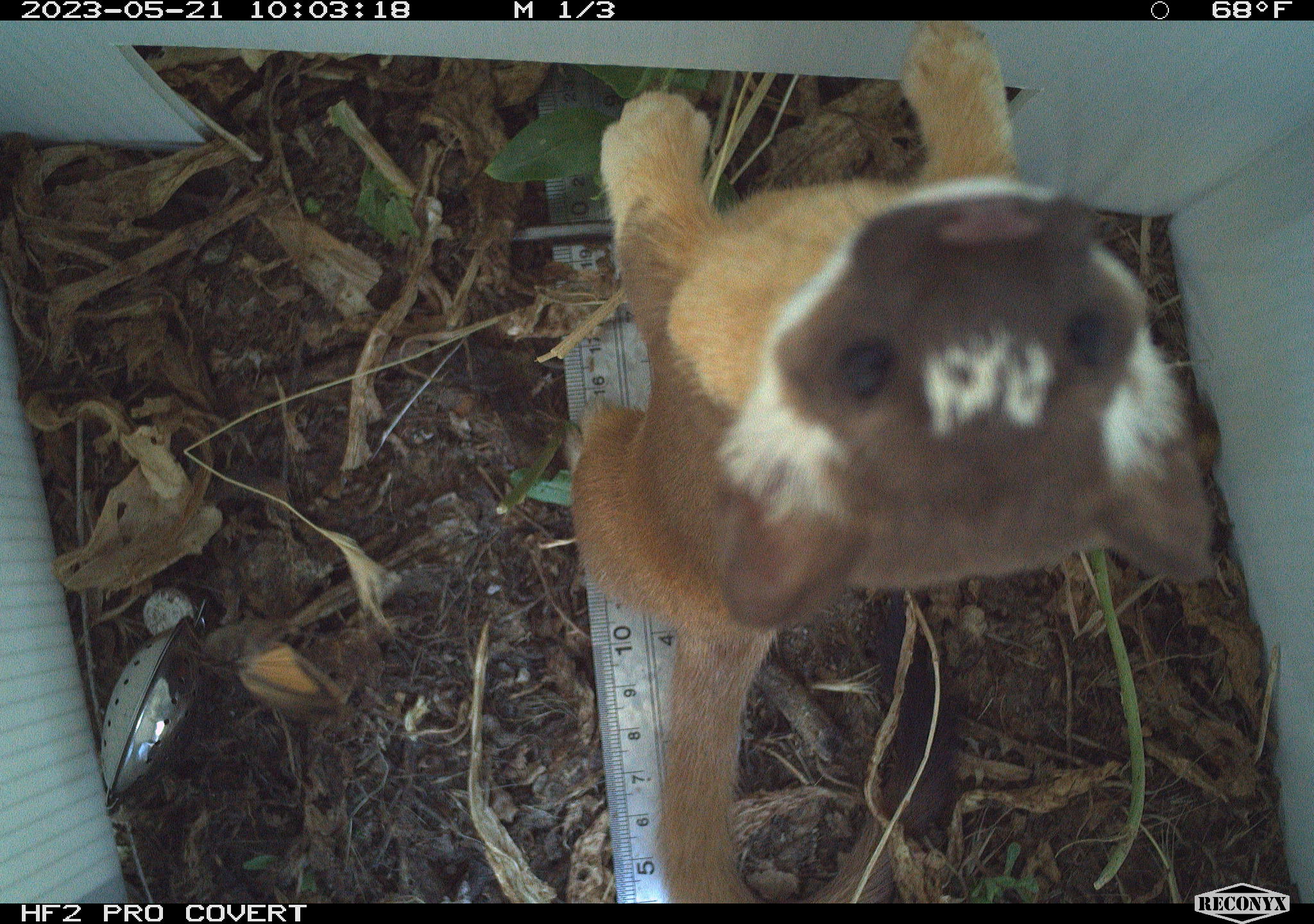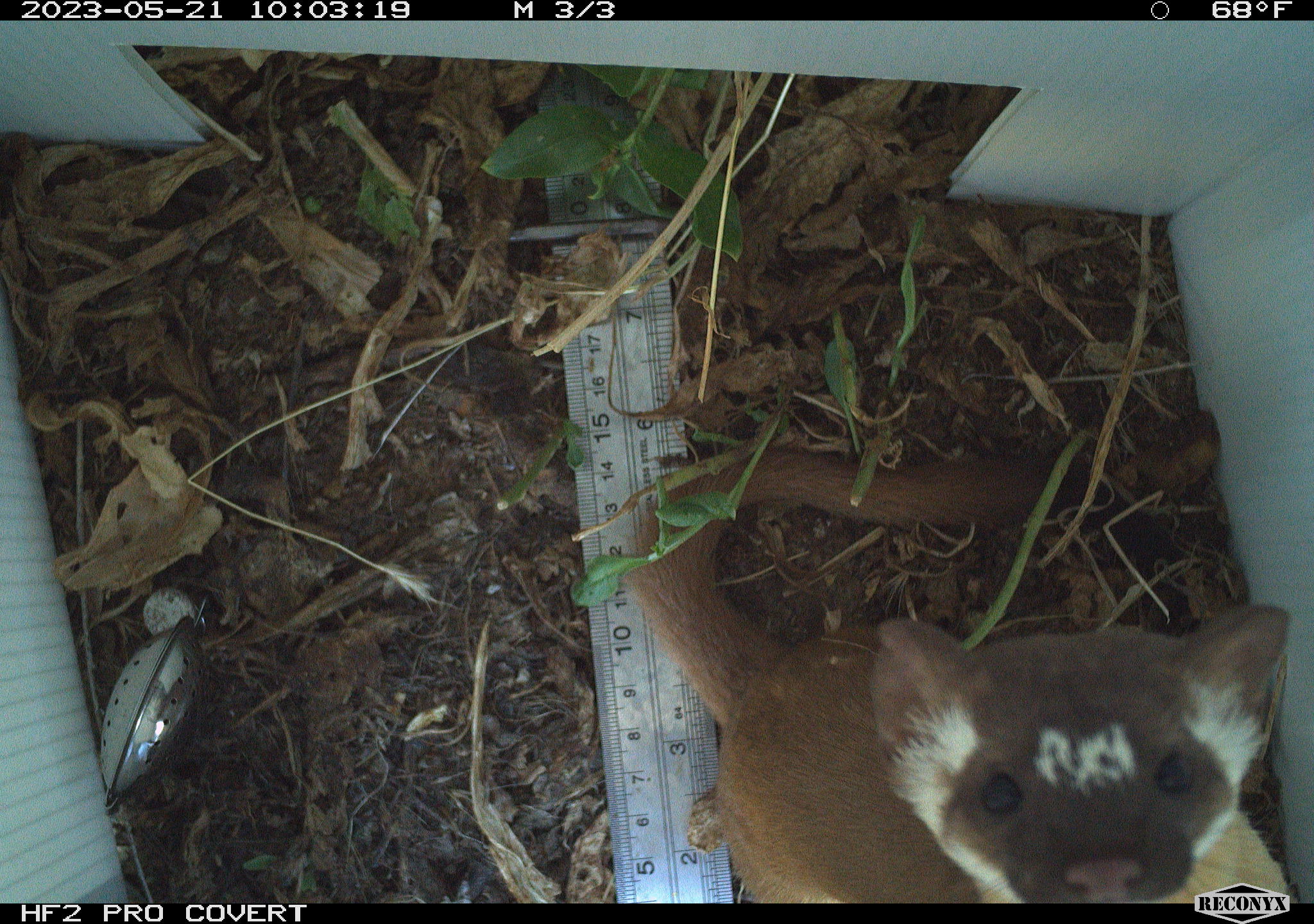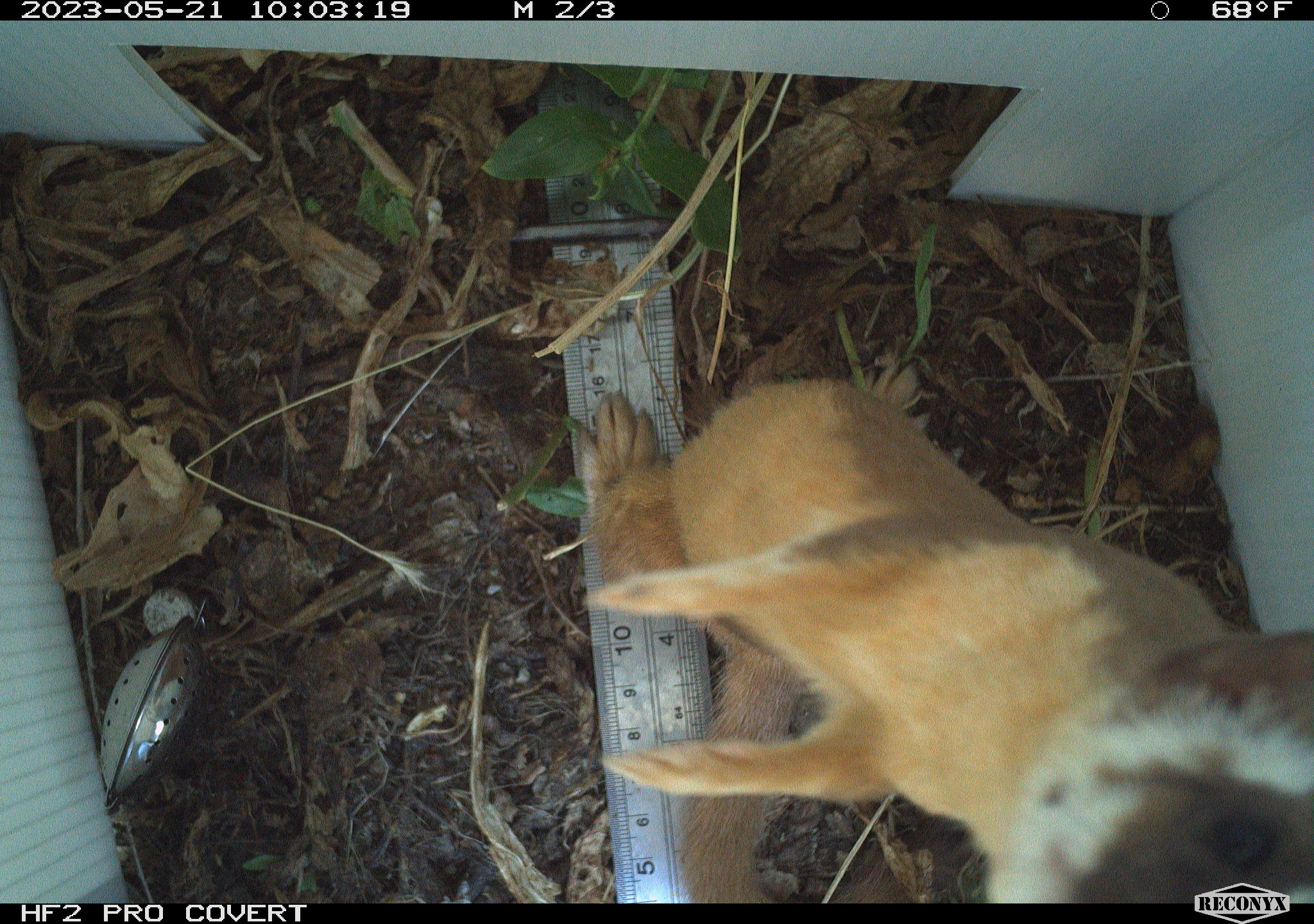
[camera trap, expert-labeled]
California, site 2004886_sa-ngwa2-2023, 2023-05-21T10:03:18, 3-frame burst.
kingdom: Animalia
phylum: Chordata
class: Mammalia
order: Carnivora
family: Mustelidae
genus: Neogale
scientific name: Neogale frenata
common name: long-tailed weasel